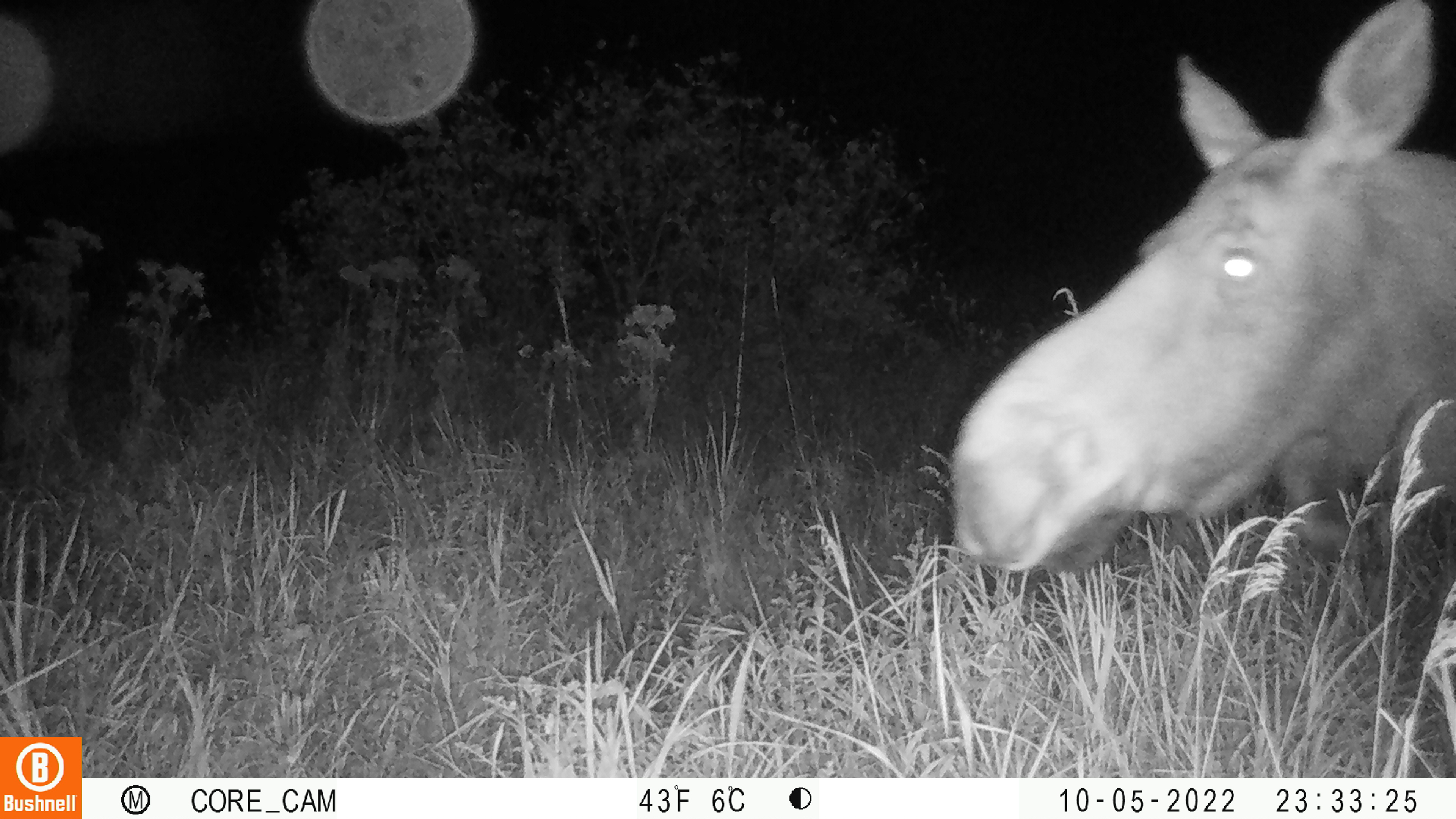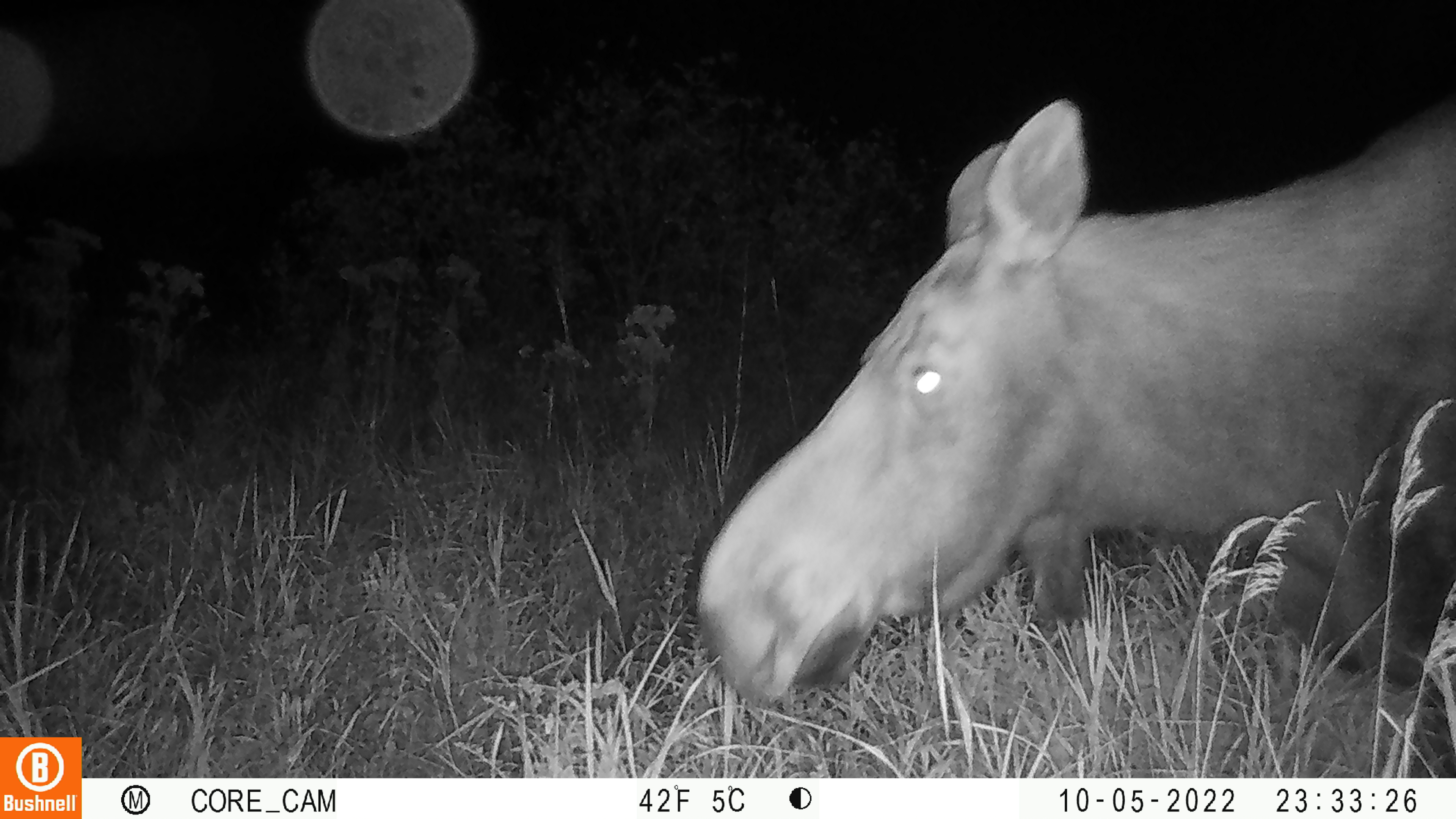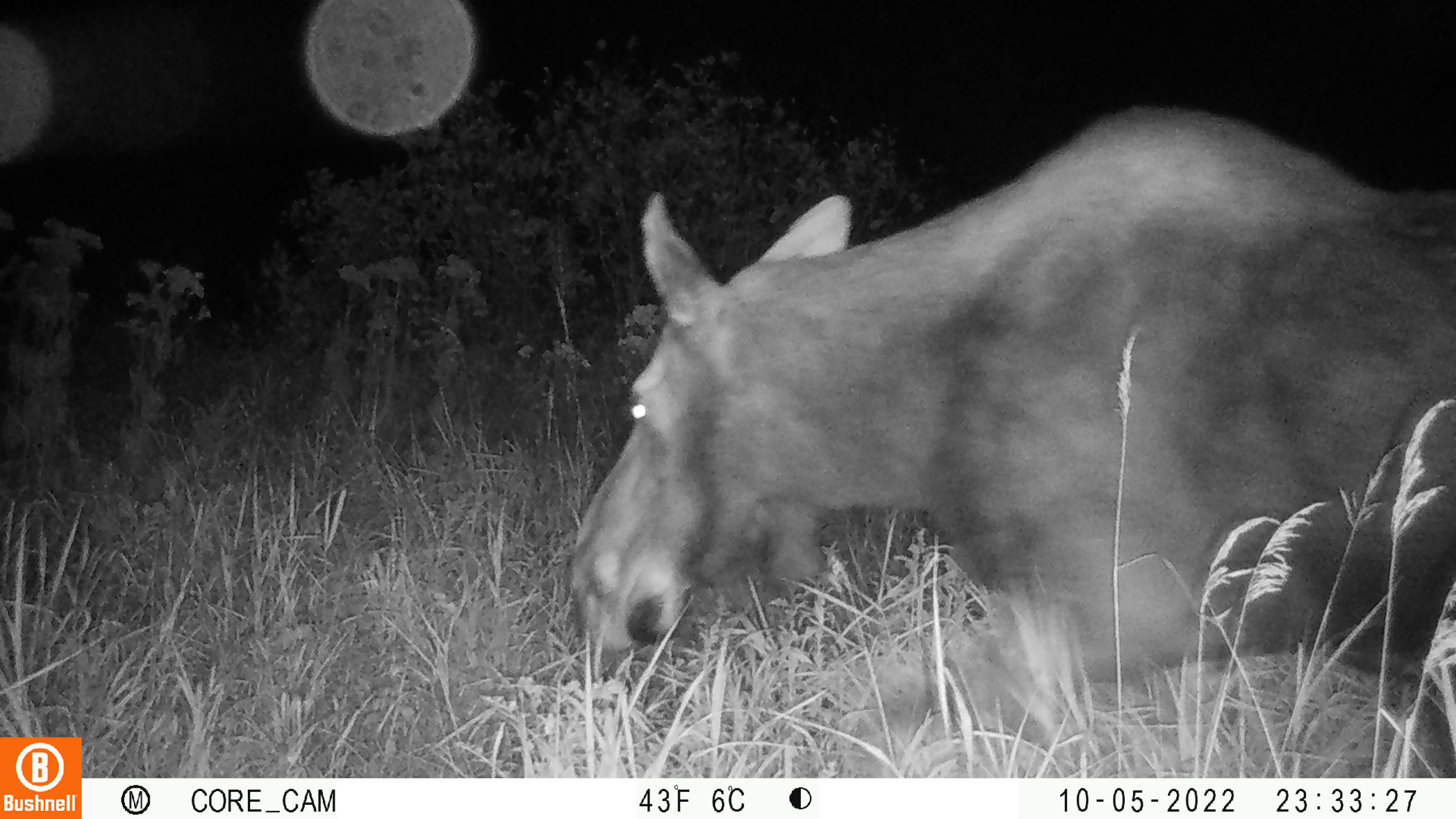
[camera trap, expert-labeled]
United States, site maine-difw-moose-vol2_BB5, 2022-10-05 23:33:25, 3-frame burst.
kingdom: Animalia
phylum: Chordata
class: Mammalia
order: Artiodactyla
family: Cervidae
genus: Alces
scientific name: Alces alces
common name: moose